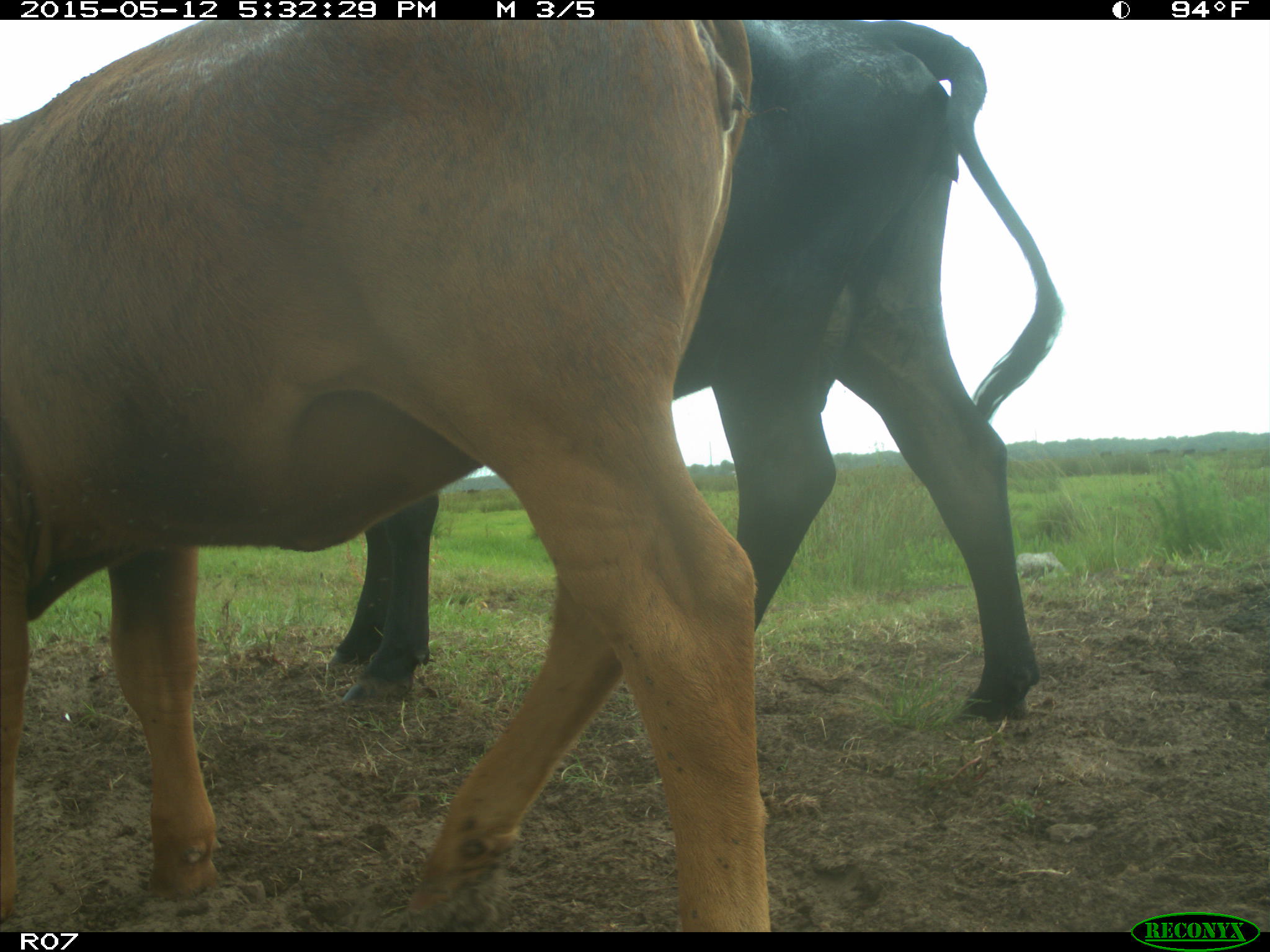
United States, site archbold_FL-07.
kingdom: Animalia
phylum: Chordata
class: Mammalia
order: Artiodactyla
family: Bovidae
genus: Bos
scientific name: Bos taurus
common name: domestic cow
Bos taurus (domestic cow).